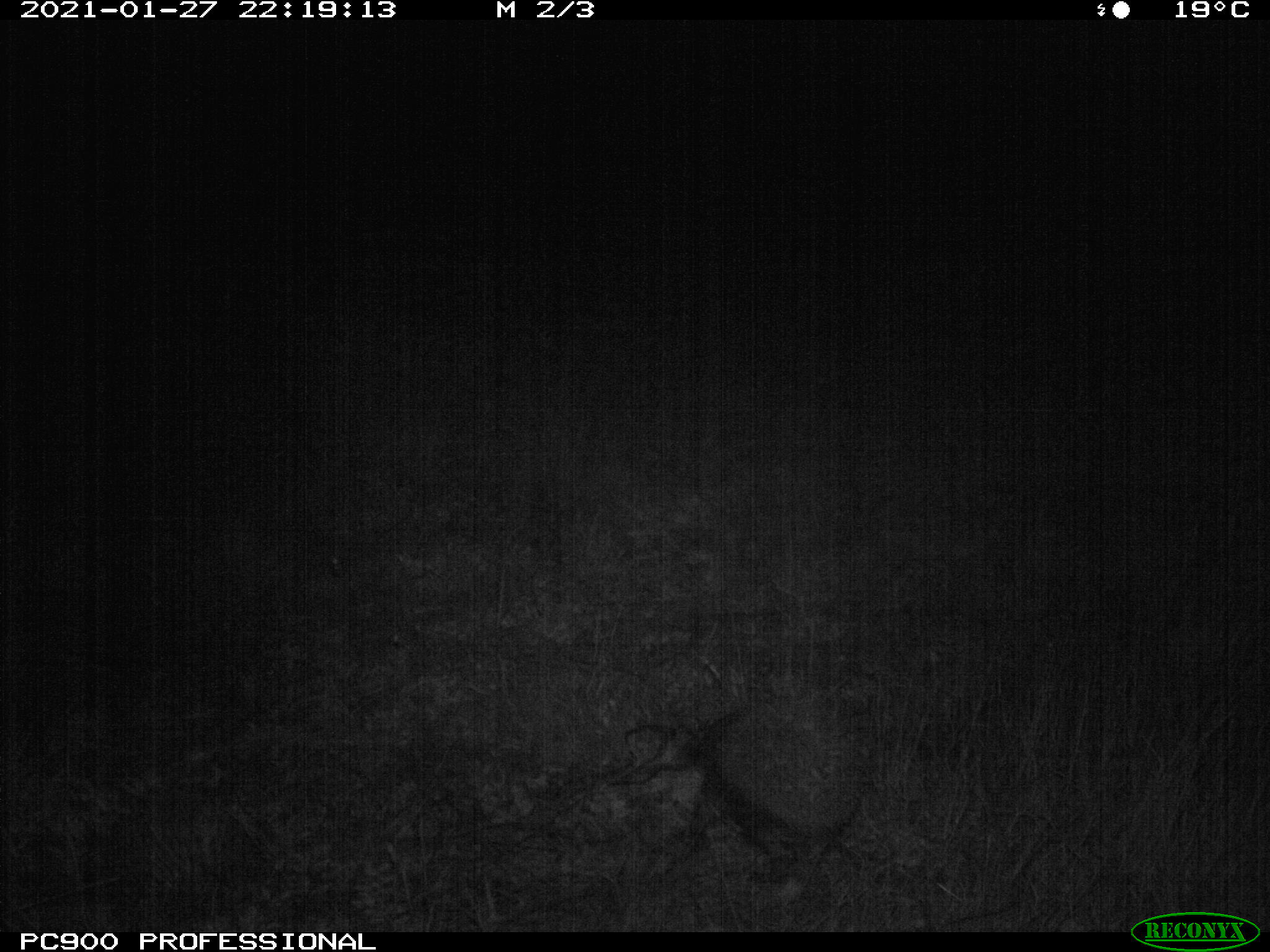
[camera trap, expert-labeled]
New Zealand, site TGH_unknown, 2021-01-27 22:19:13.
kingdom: Animalia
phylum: Chordata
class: Mammalia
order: Eulipotyphla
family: Erinaceidae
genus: Erinaceus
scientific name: Erinaceus europaeus europaeus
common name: european hedgehog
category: hedgehog